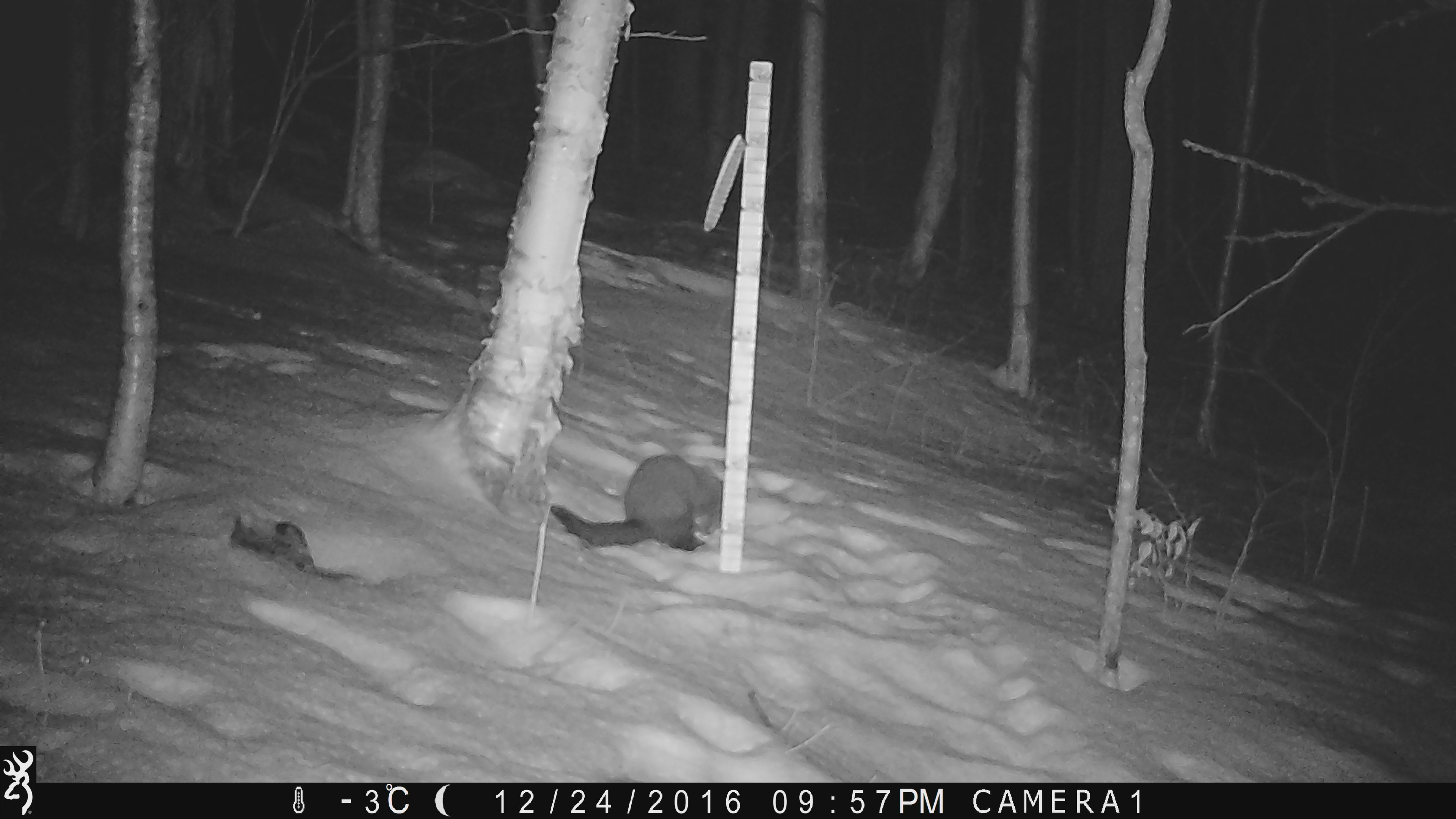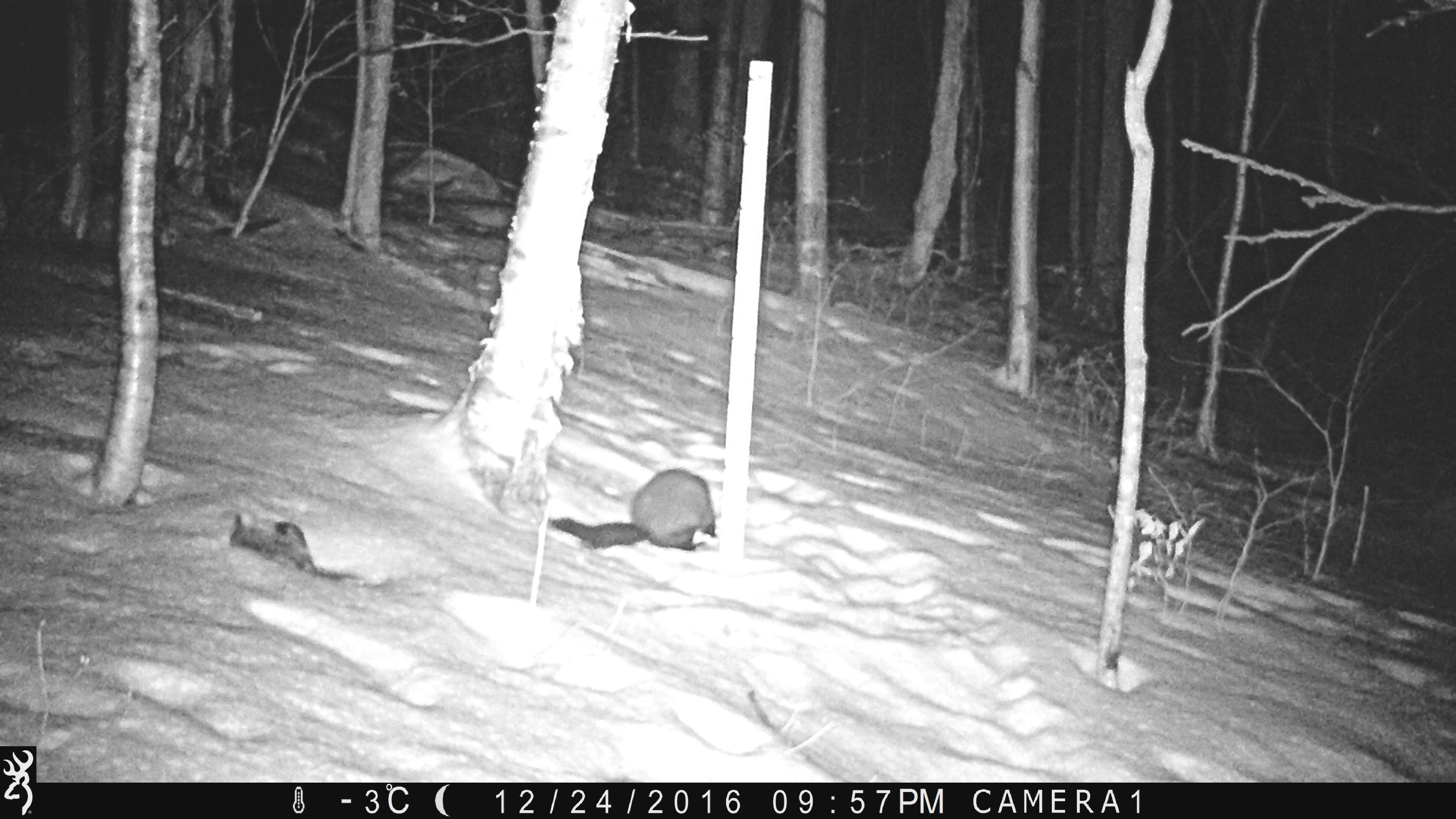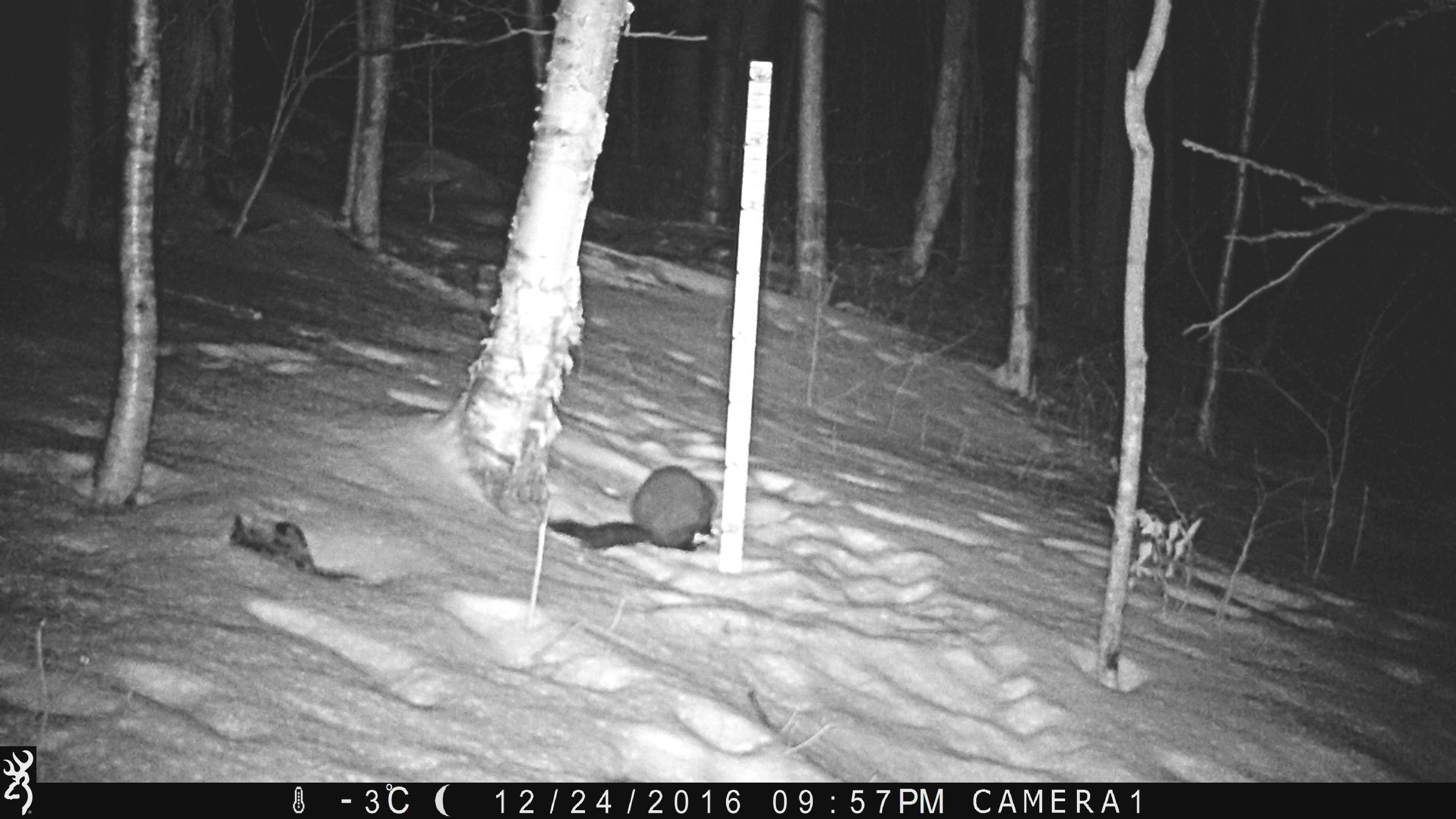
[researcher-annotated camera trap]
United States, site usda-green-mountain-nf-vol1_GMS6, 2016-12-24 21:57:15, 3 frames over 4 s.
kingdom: Animalia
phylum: Chordata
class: Mammalia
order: Carnivora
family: Mustelidae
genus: Pekania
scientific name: Pekania pennanti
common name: fisher